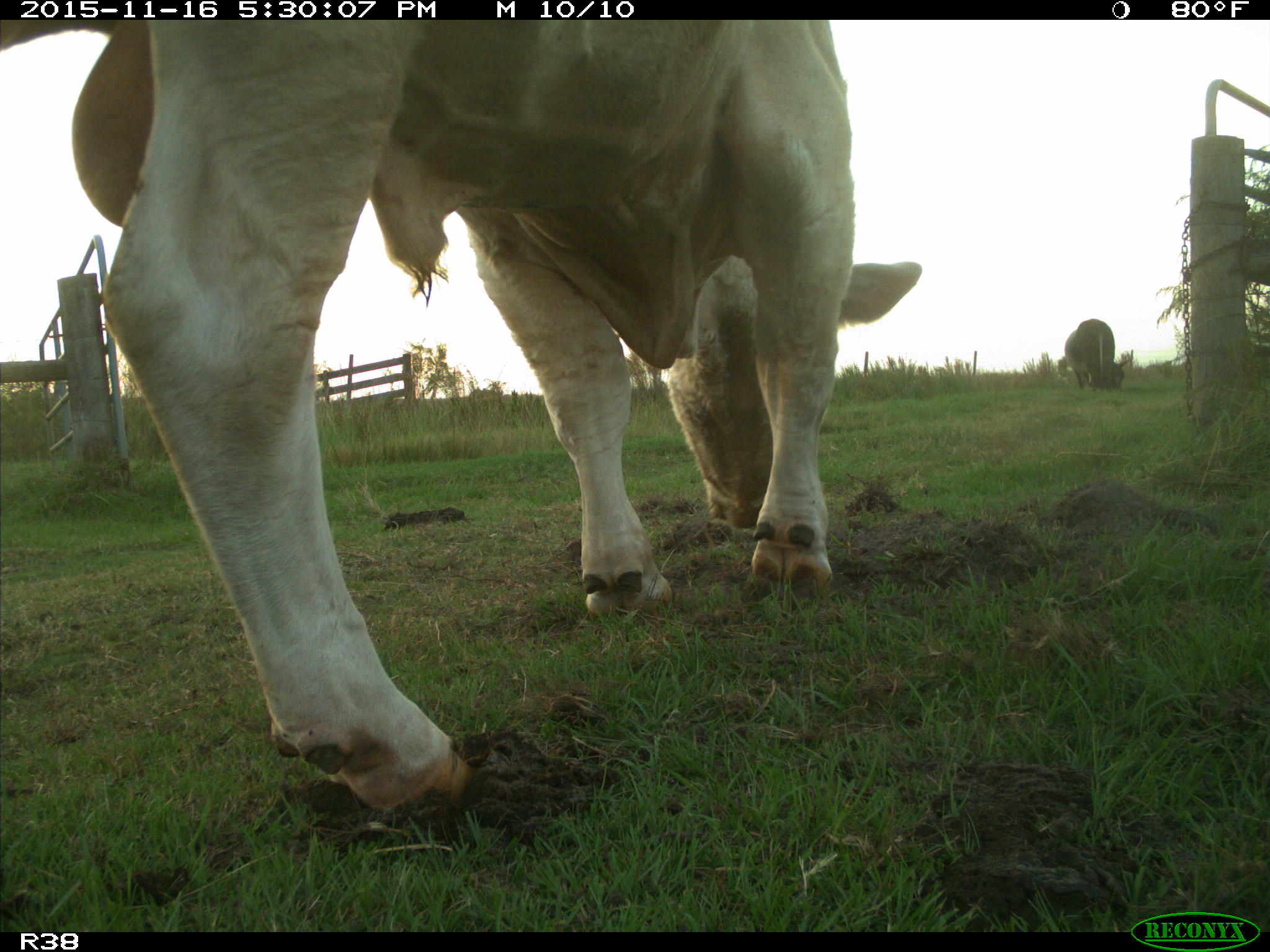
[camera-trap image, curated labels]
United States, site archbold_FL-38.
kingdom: Animalia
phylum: Chordata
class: Mammalia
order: Artiodactyla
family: Bovidae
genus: Bos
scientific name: Bos taurus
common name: domestic cow